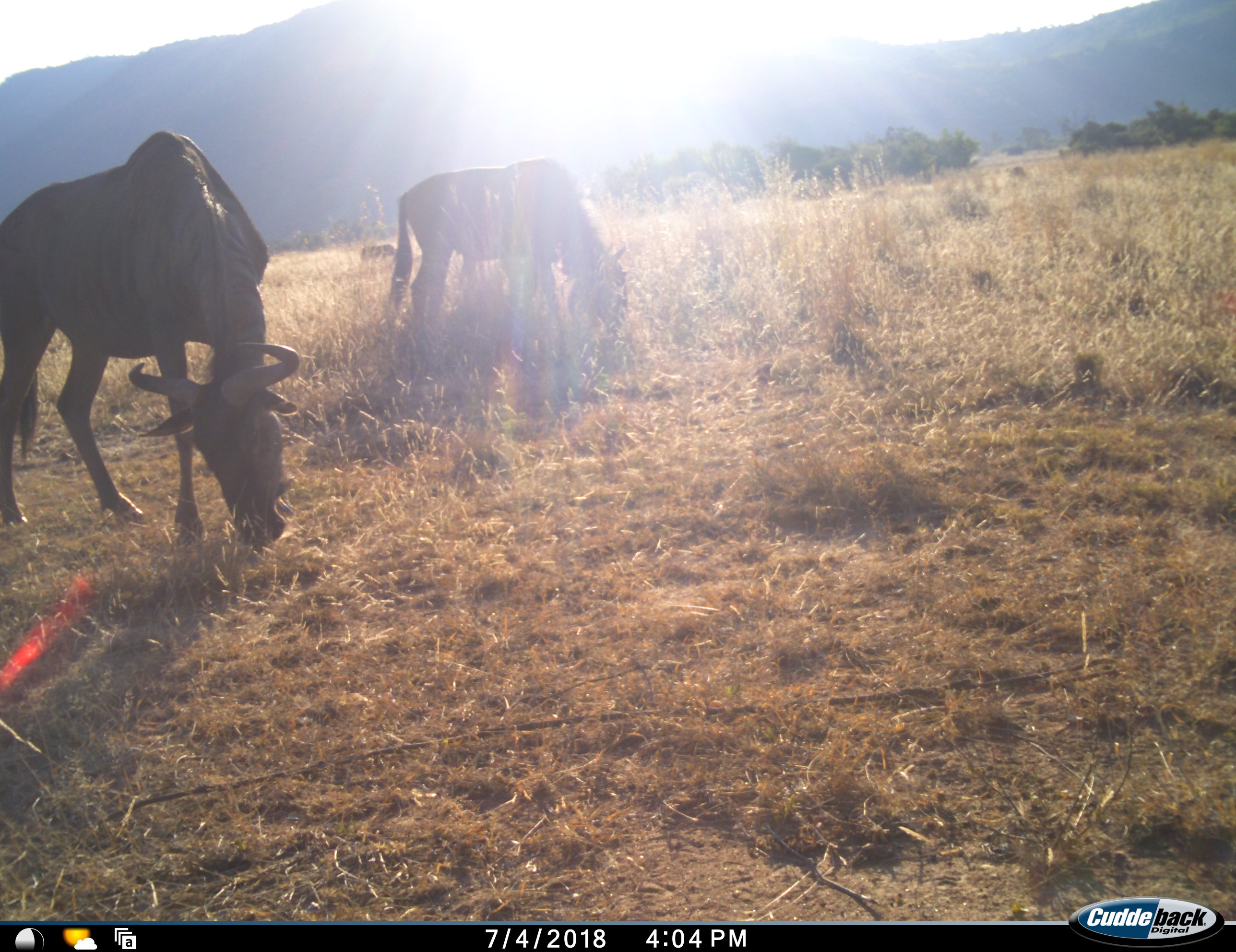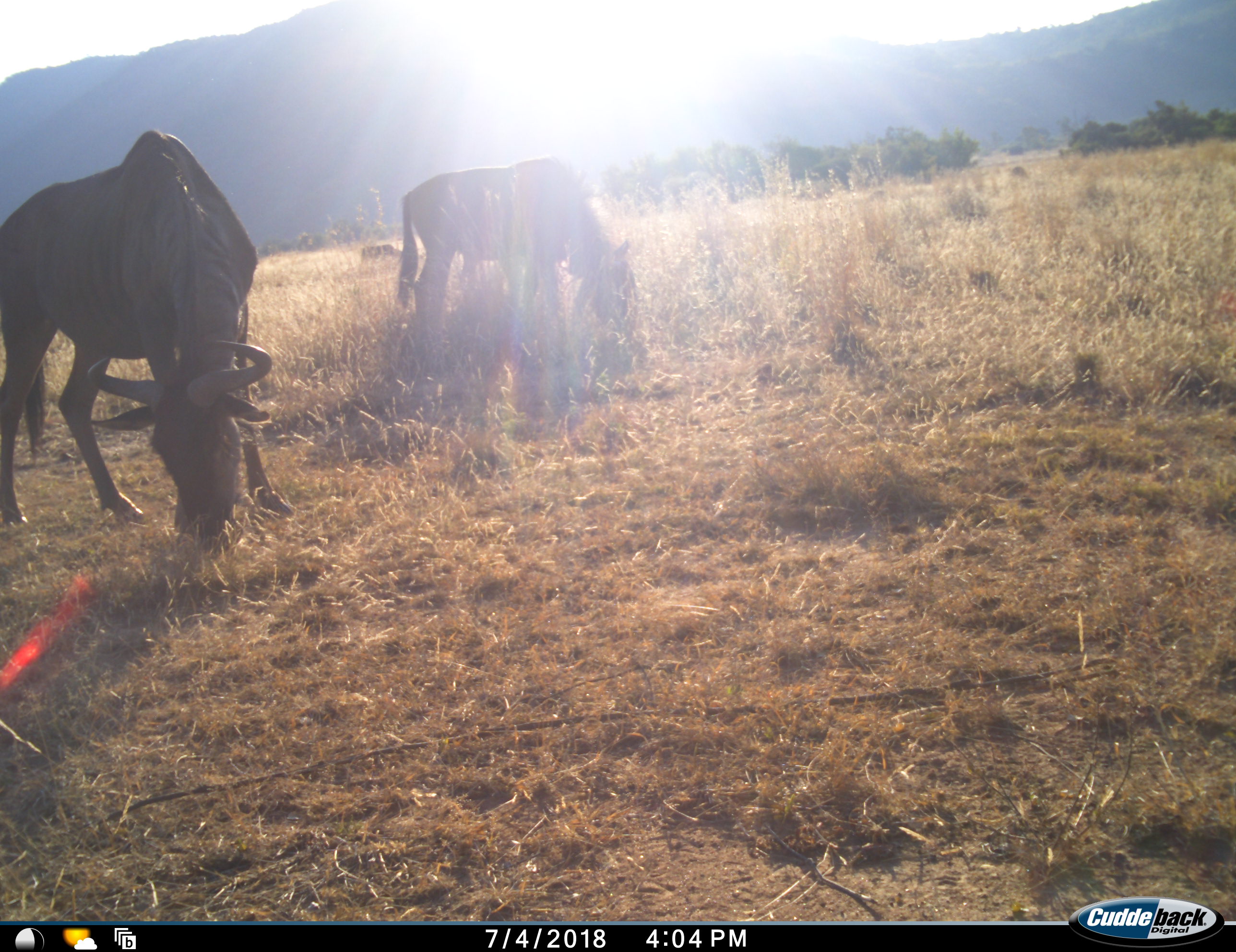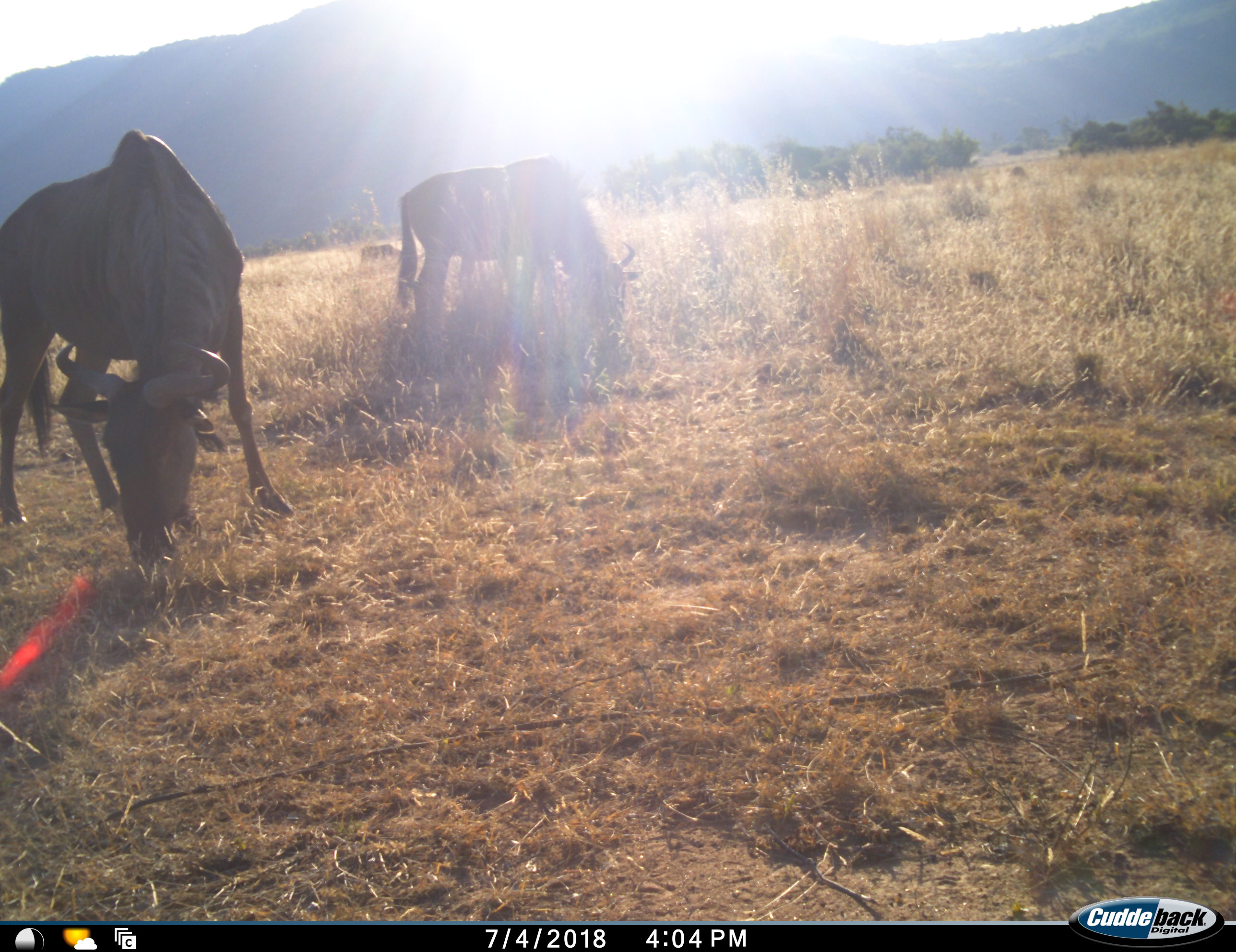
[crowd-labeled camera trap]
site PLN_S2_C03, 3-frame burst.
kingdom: Animalia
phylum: Chordata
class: Mammalia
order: Artiodactyla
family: Bovidae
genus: Connochaetes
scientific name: Connochaetes taurinus taurinus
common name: blue wildebeest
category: wildebeestblue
Wildebeestblue (blue wildebeest) (Connochaetes taurinus taurinus), count 2. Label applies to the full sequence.